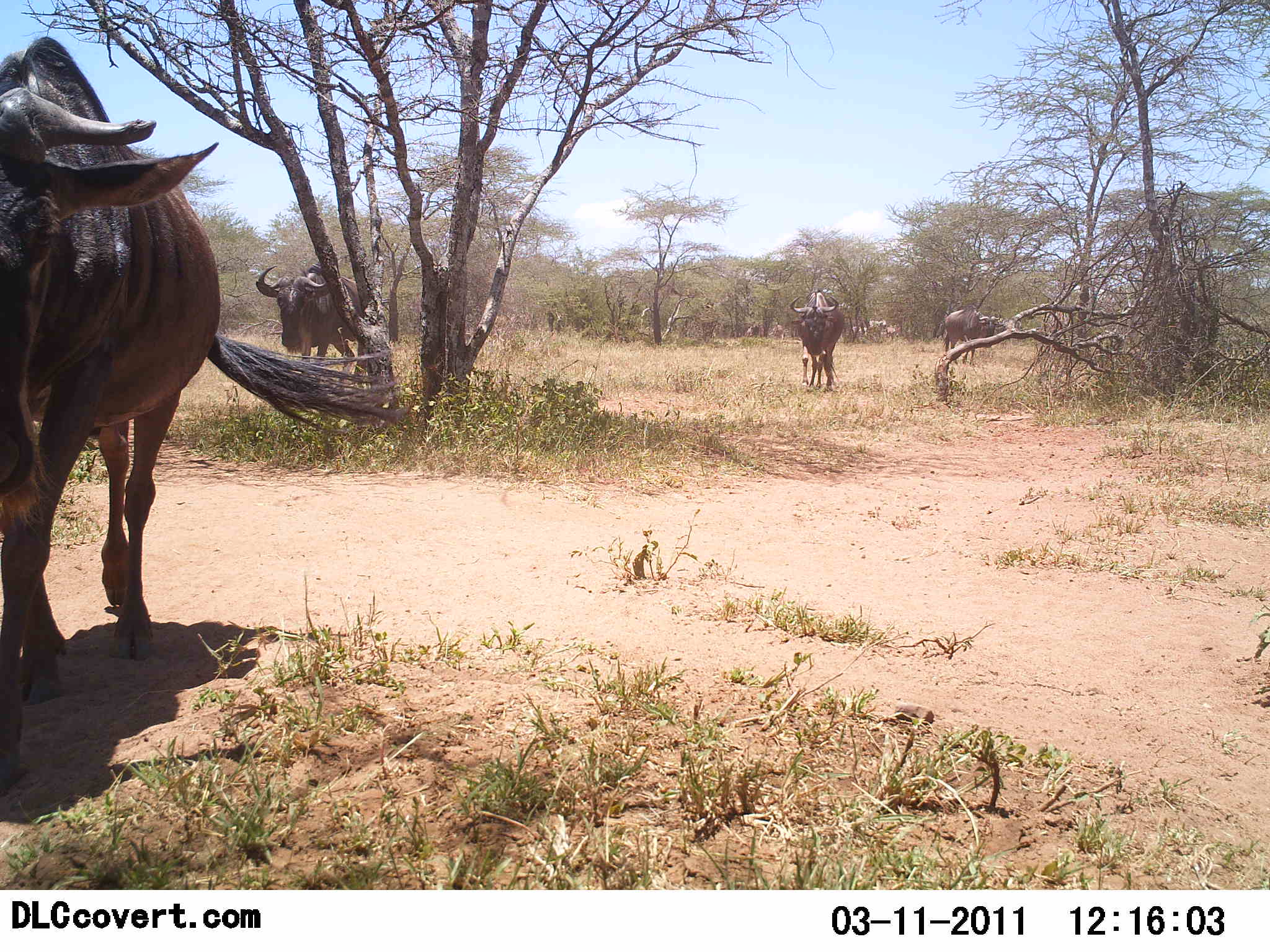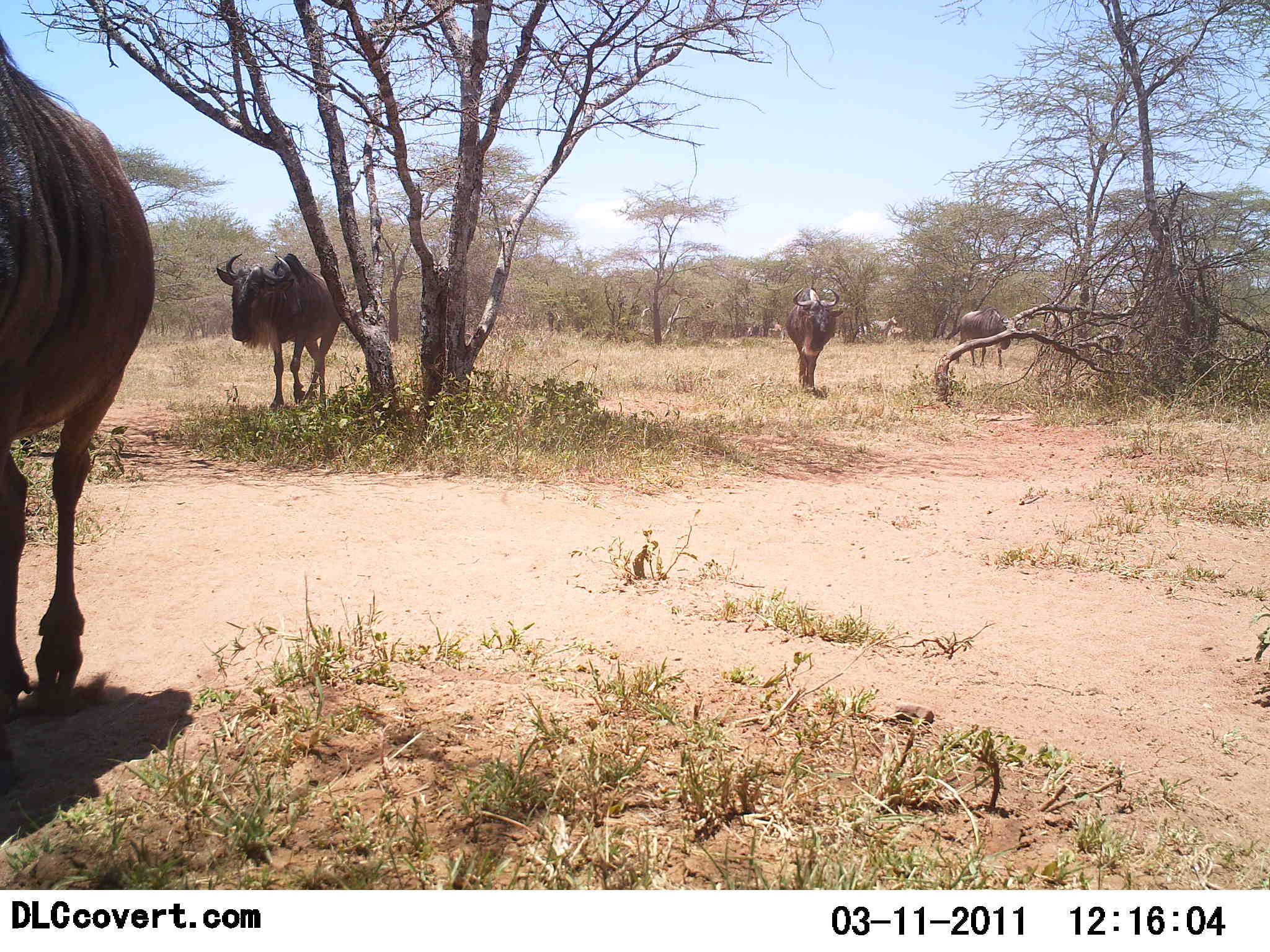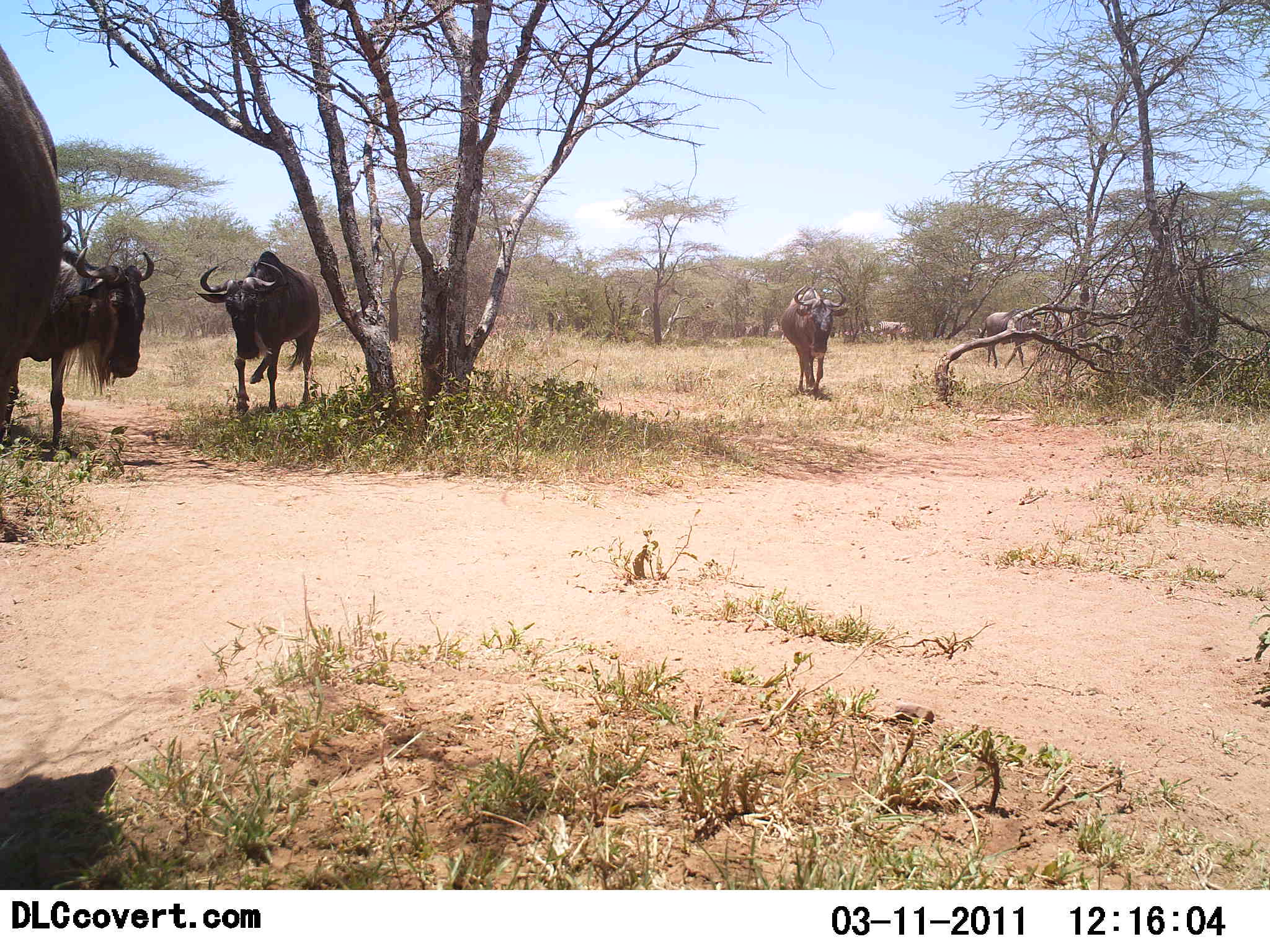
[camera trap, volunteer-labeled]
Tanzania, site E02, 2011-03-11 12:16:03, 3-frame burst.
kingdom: Animalia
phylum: Chordata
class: Mammalia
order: Artiodactyla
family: Bovidae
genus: Connochaetes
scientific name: Connochaetes taurinus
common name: blue wildebeest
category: wildebeest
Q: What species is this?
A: Wildebeest (blue wildebeest) (Connochaetes taurinus).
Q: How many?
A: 6.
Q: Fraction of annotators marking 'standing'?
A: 18%.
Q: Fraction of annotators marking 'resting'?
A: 0%.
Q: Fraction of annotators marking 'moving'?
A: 100%.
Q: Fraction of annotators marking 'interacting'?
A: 0%.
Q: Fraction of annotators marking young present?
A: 9%.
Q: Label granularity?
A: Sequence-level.